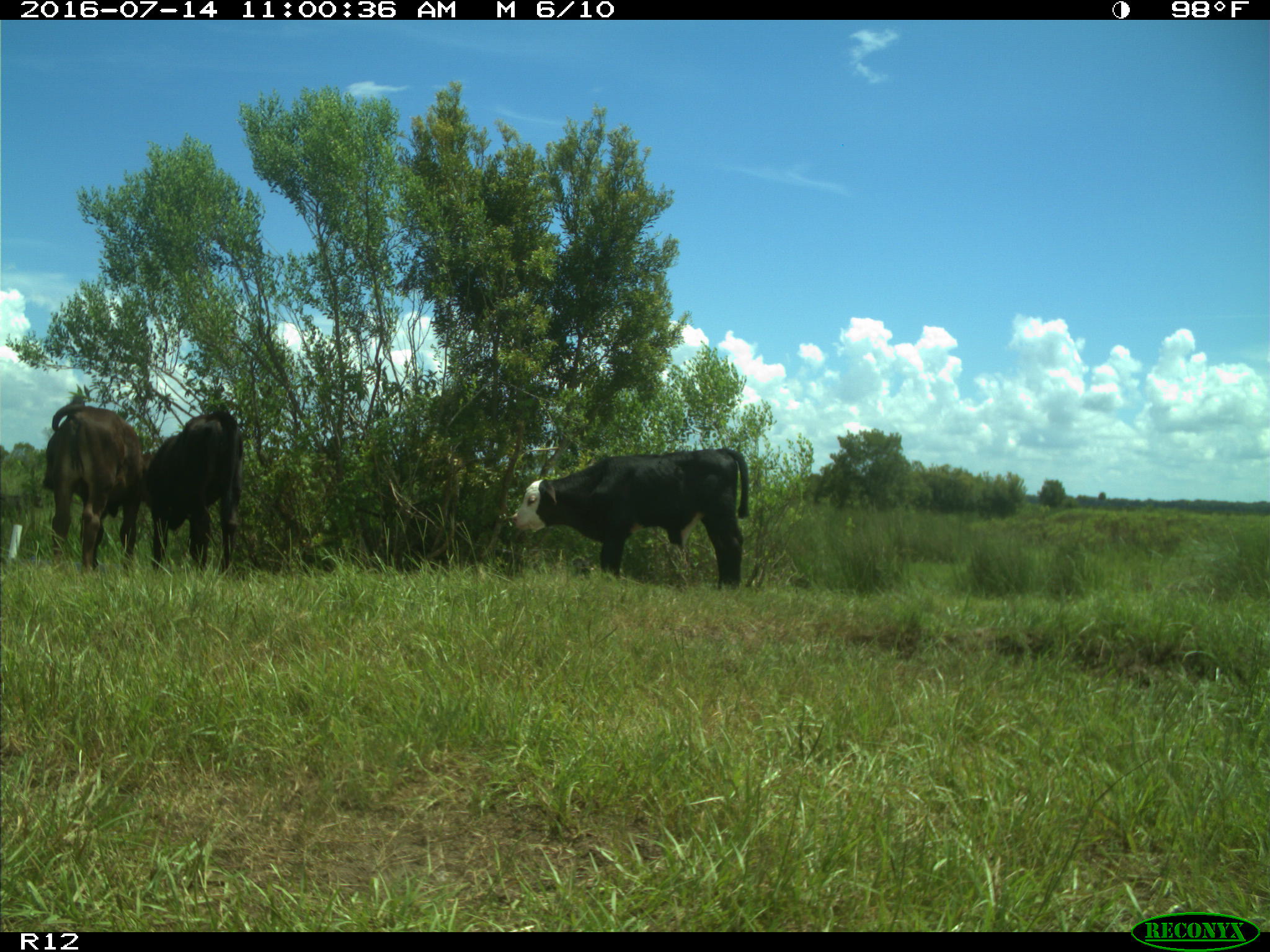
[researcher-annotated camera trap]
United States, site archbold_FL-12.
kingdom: Animalia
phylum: Chordata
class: Mammalia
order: Artiodactyla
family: Bovidae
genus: Bos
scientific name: Bos taurus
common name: domestic cow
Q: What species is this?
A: Bos taurus (domestic cow).